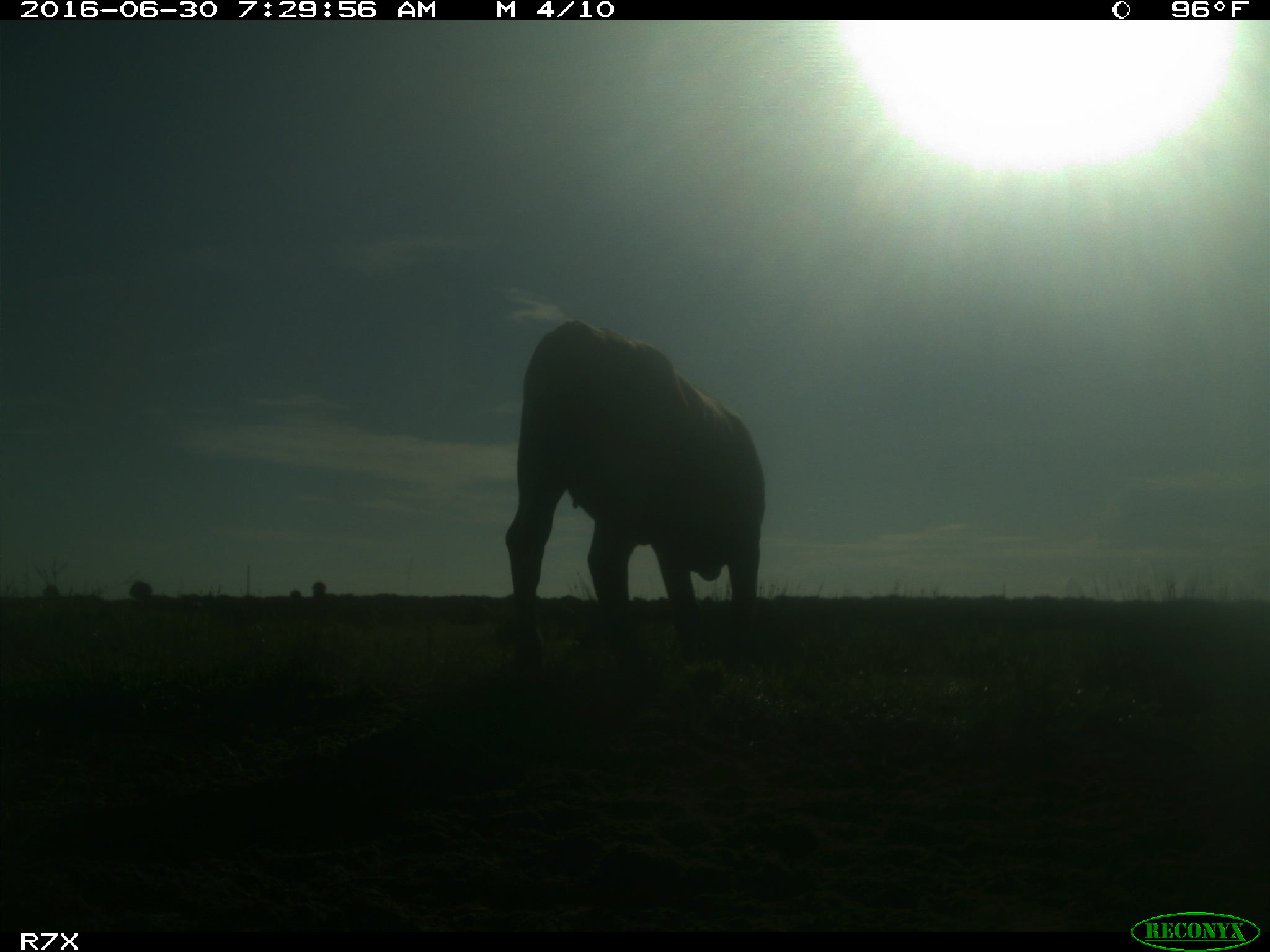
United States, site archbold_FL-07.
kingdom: Animalia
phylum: Chordata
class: Mammalia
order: Artiodactyla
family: Bovidae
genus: Bos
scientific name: Bos taurus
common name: domestic cow